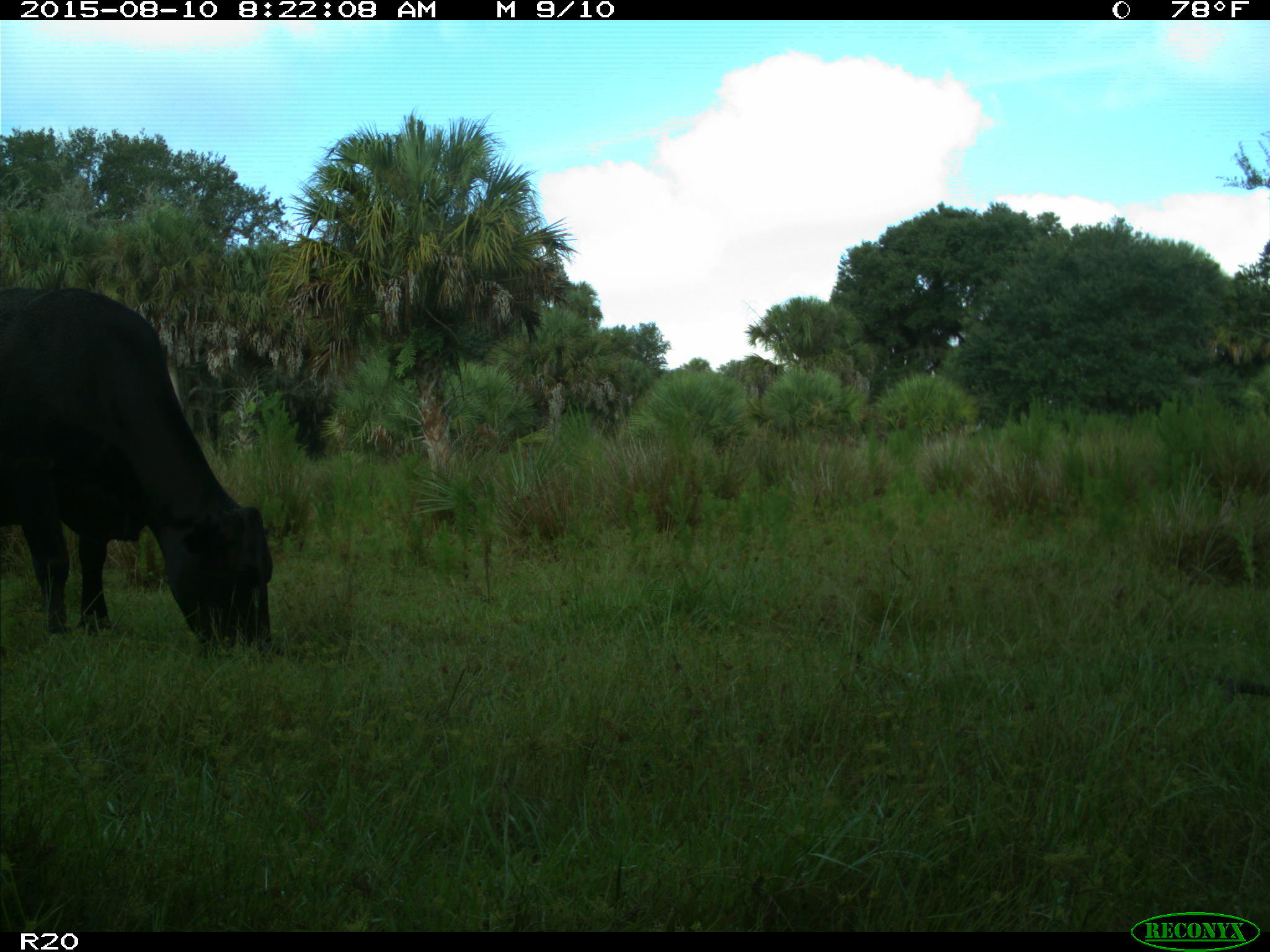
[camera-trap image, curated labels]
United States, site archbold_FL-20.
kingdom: Animalia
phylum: Chordata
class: Mammalia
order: Artiodactyla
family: Bovidae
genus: Bos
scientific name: Bos taurus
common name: domestic cow